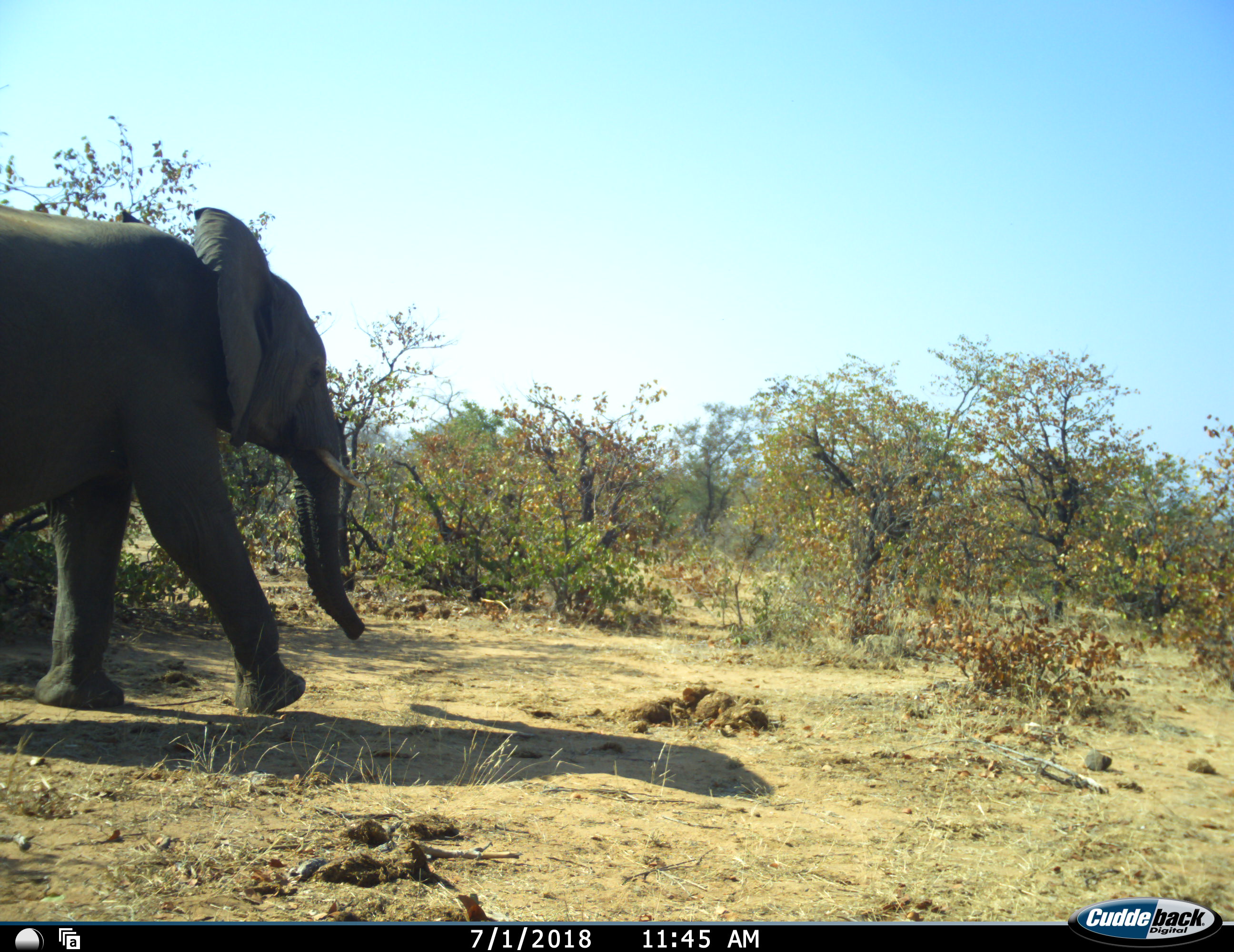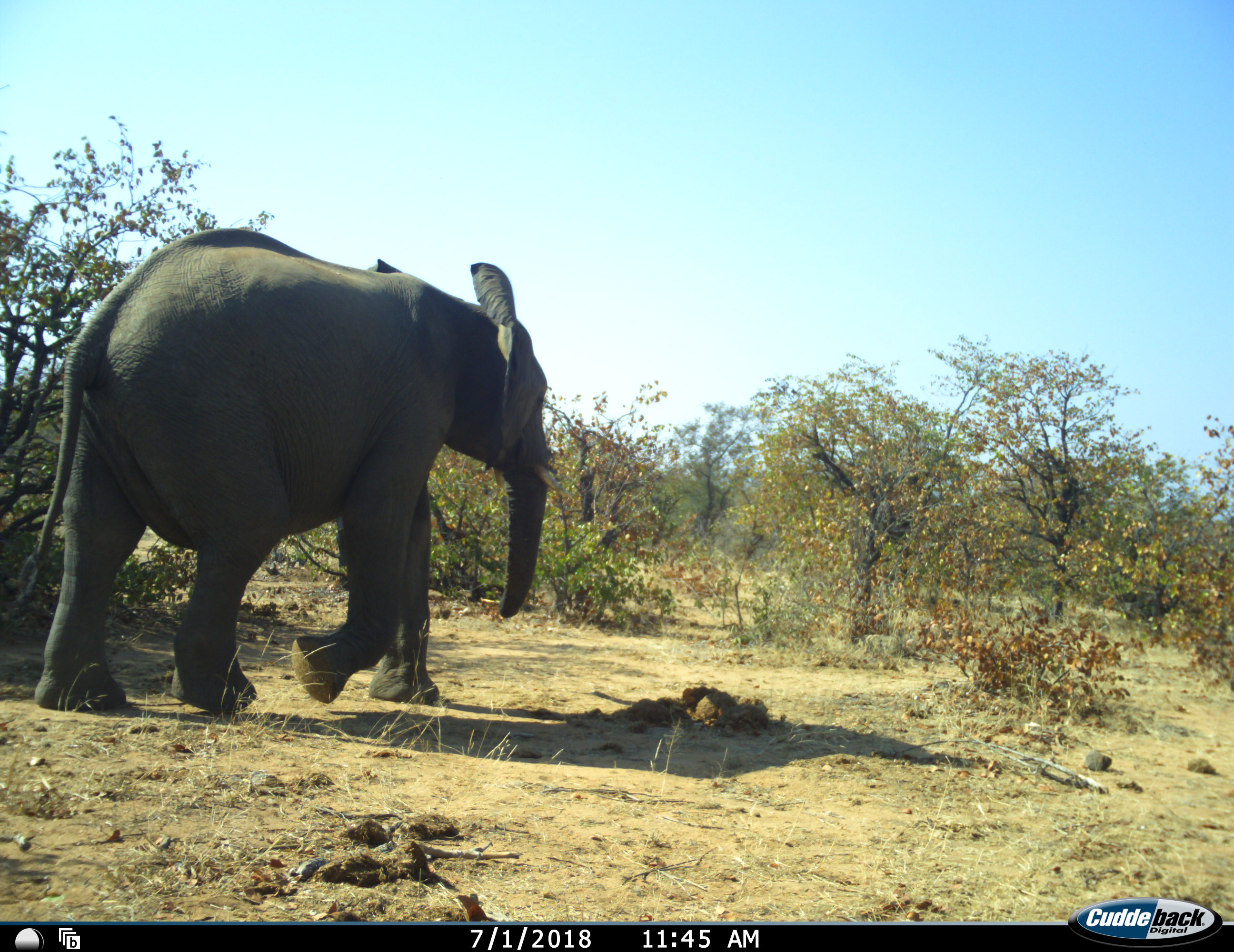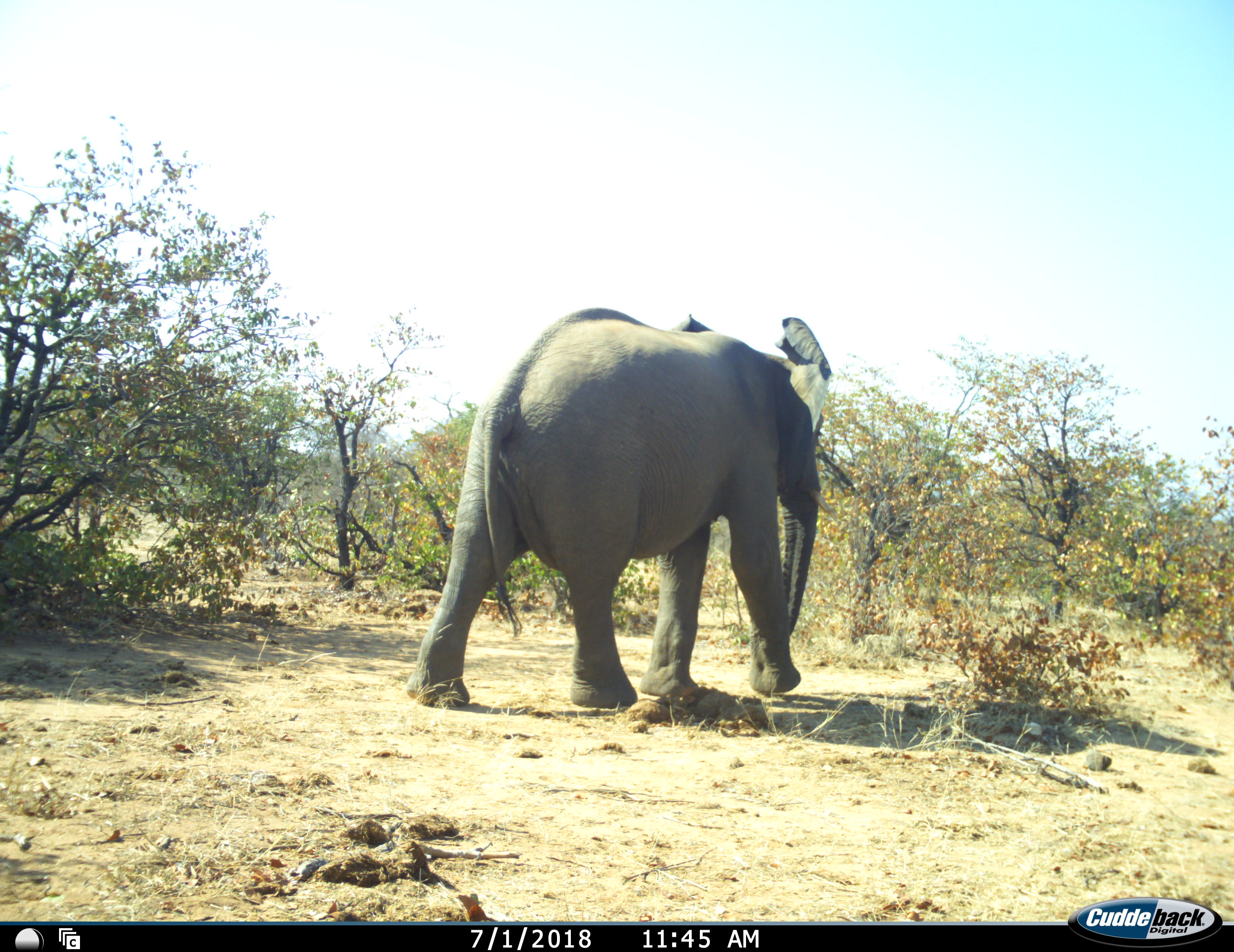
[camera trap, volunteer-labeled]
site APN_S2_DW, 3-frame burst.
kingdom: Animalia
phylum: Chordata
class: Mammalia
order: Proboscidea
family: Elephantidae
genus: Loxodonta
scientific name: Loxodonta africana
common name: african bush elephant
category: elephant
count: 1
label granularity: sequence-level